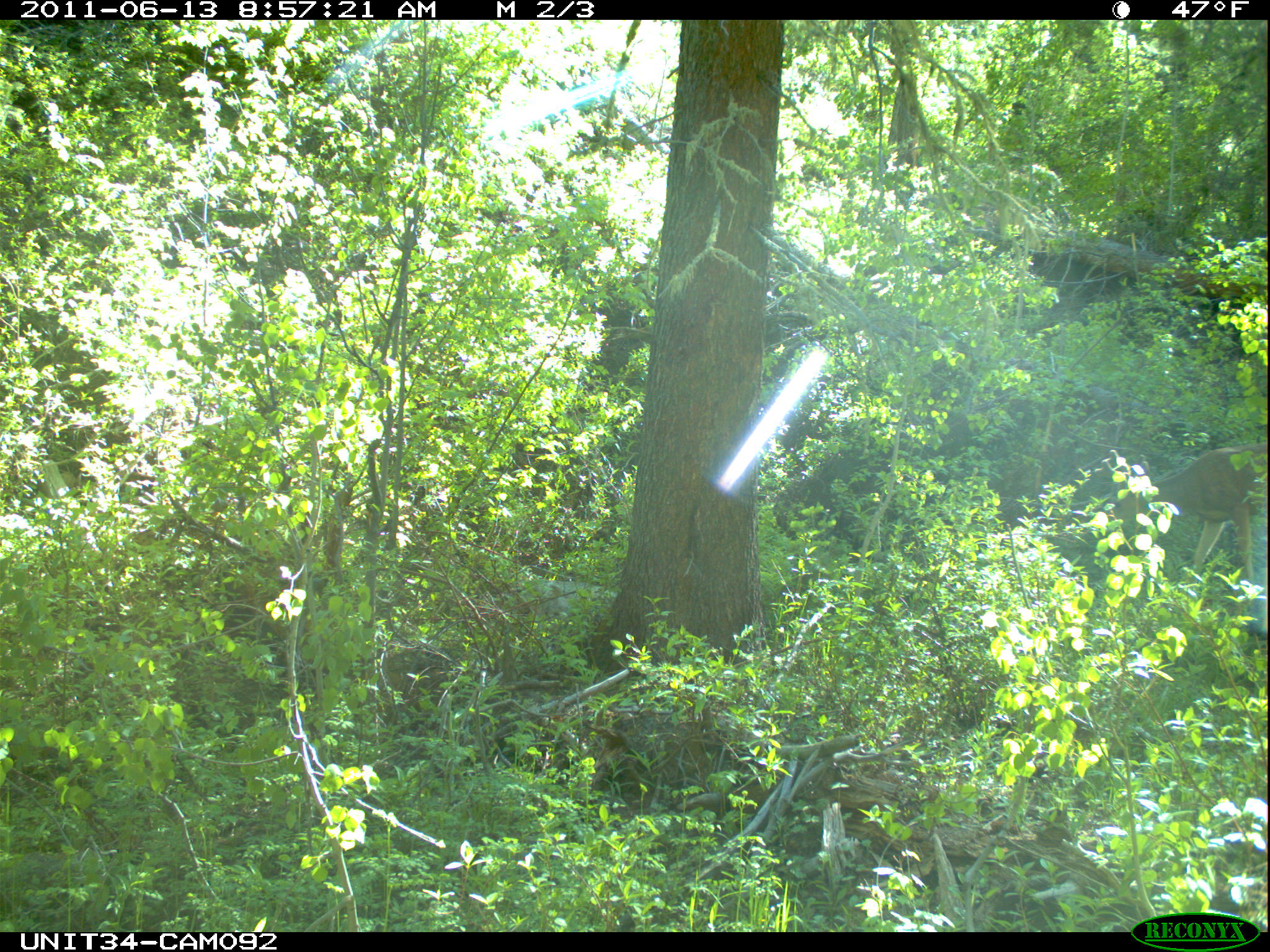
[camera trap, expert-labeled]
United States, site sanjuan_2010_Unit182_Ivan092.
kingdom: Animalia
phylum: Chordata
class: Mammalia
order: Artiodactyla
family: Cervidae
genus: Odocoileus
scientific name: Odocoileus hemionus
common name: mule deer